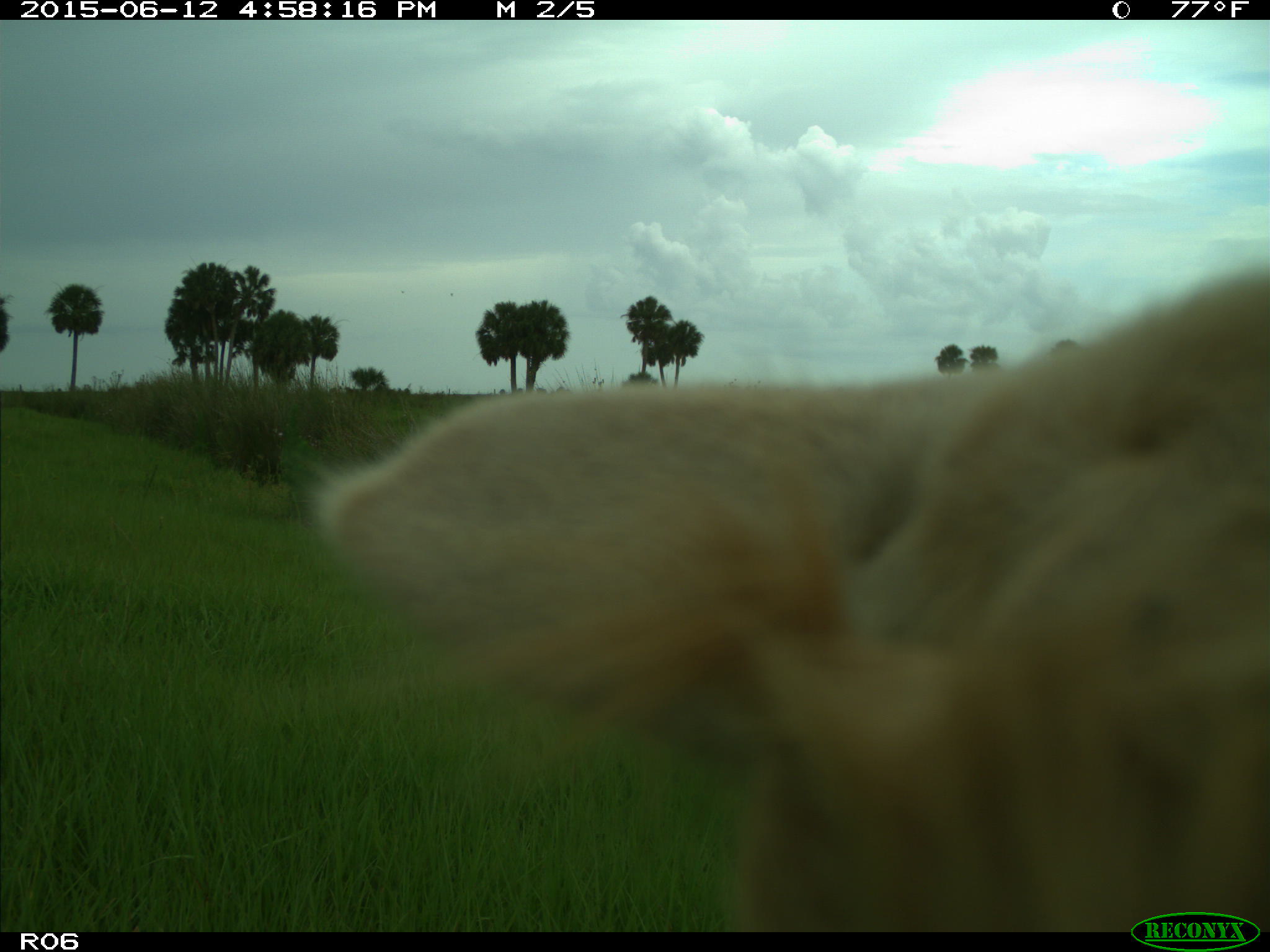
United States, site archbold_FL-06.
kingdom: Animalia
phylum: Chordata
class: Mammalia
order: Artiodactyla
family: Bovidae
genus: Bos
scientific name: Bos taurus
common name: domestic cow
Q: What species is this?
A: Bos taurus (domestic cow).